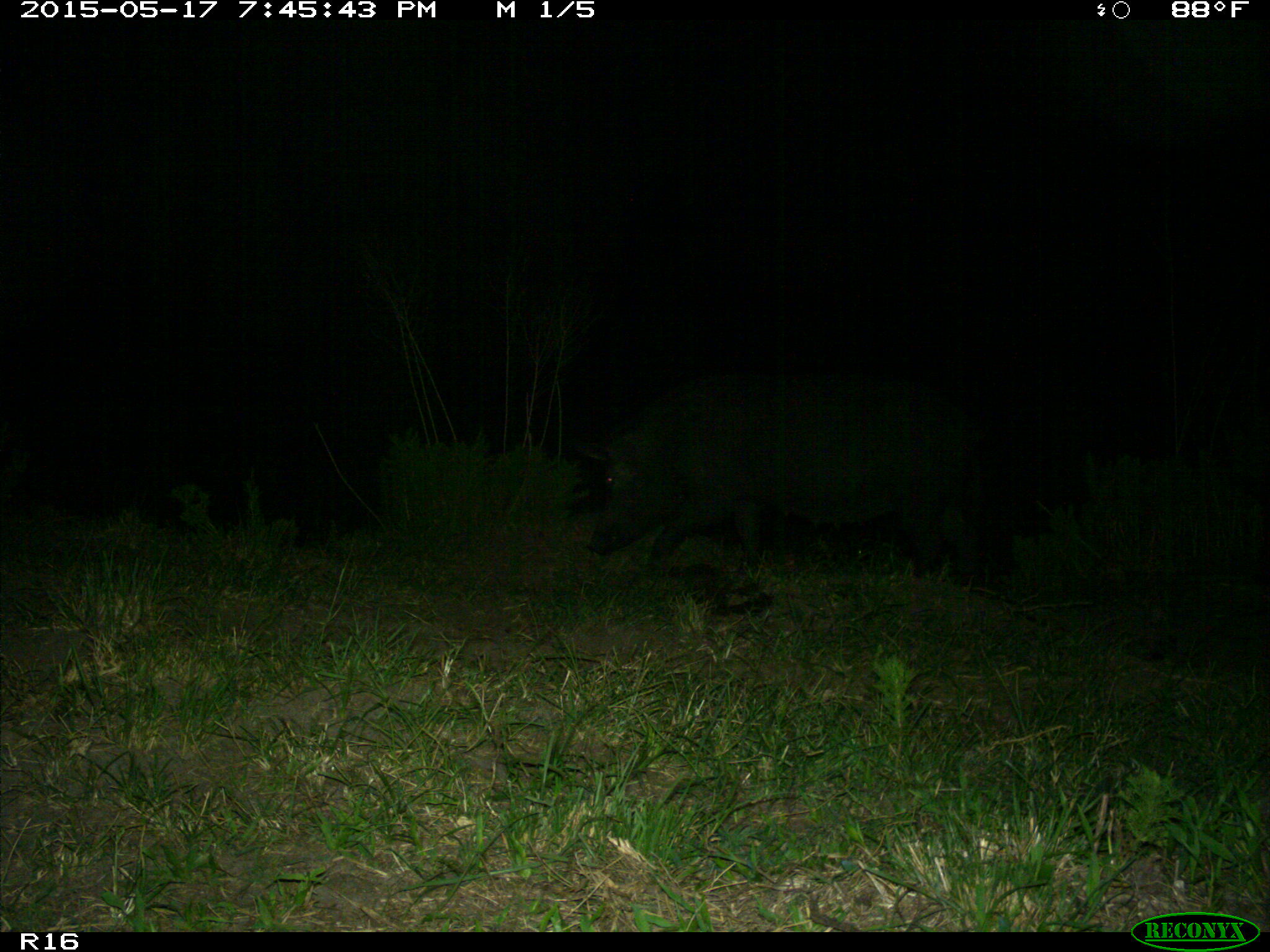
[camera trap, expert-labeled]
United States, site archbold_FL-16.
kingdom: Animalia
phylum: Chordata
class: Mammalia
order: Artiodactyla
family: Suidae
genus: Sus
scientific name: Sus scrofa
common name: wild boar